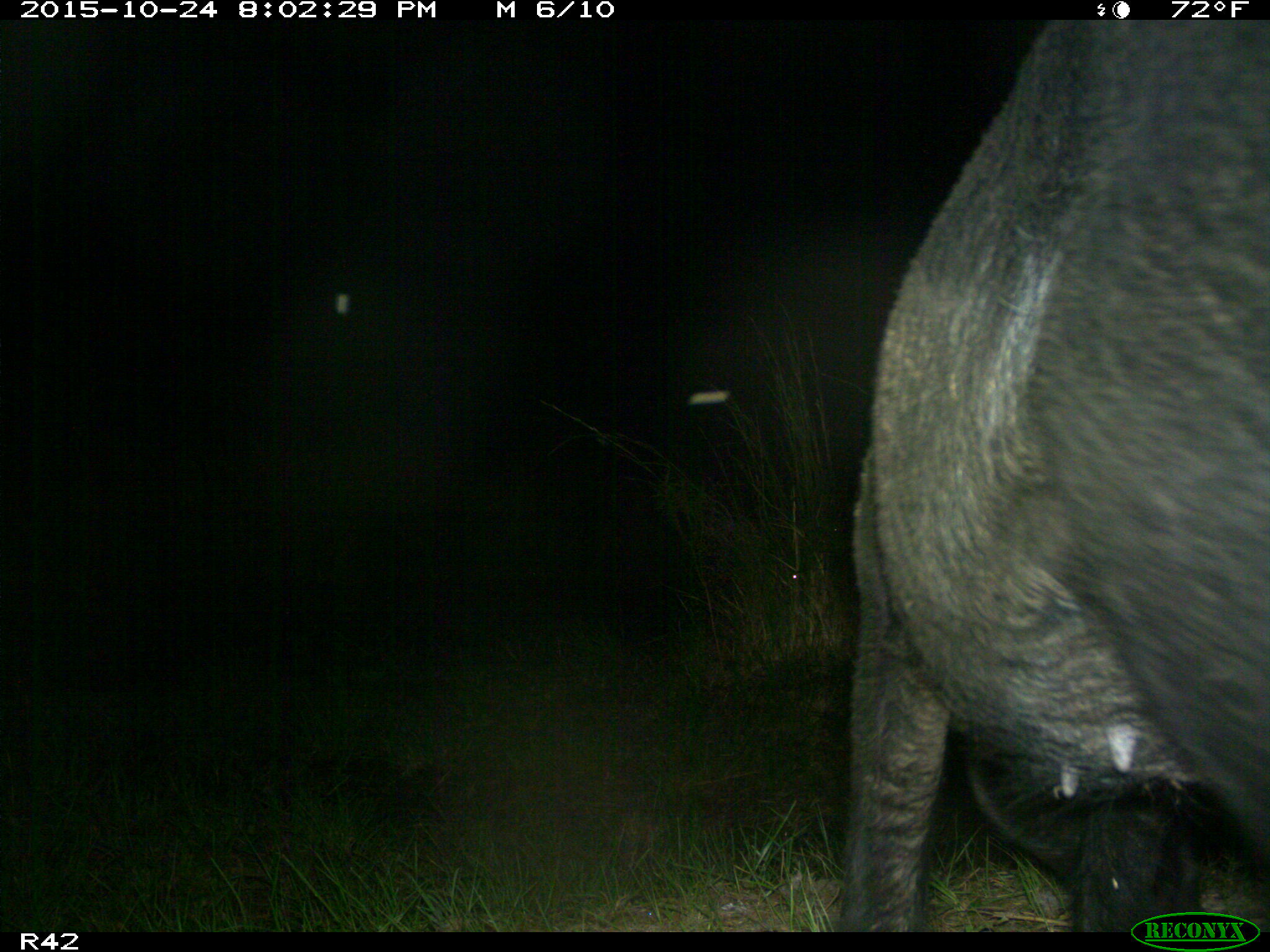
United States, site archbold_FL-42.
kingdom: Animalia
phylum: Chordata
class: Mammalia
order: Artiodactyla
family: Suidae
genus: Sus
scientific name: Sus scrofa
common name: wild boar